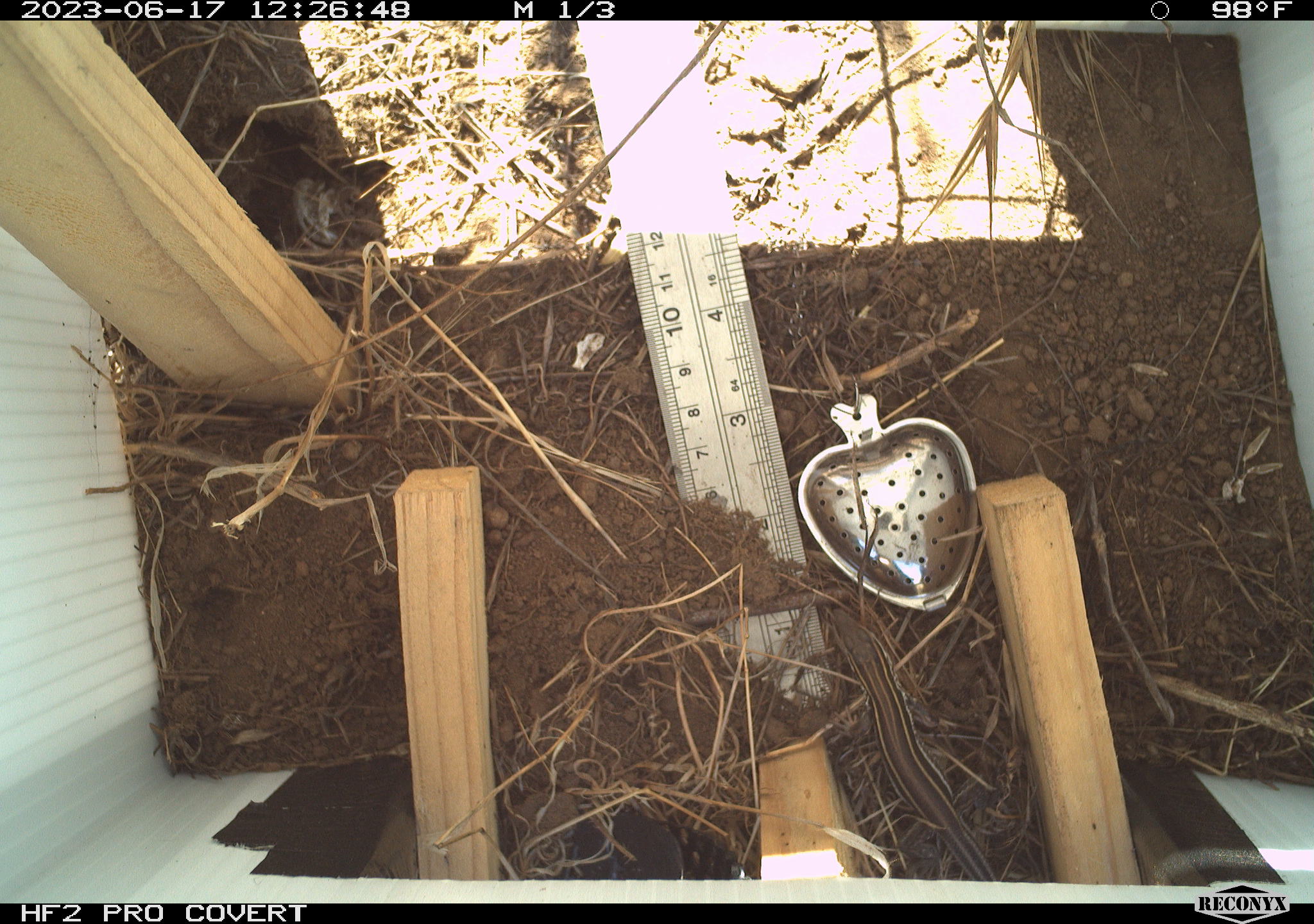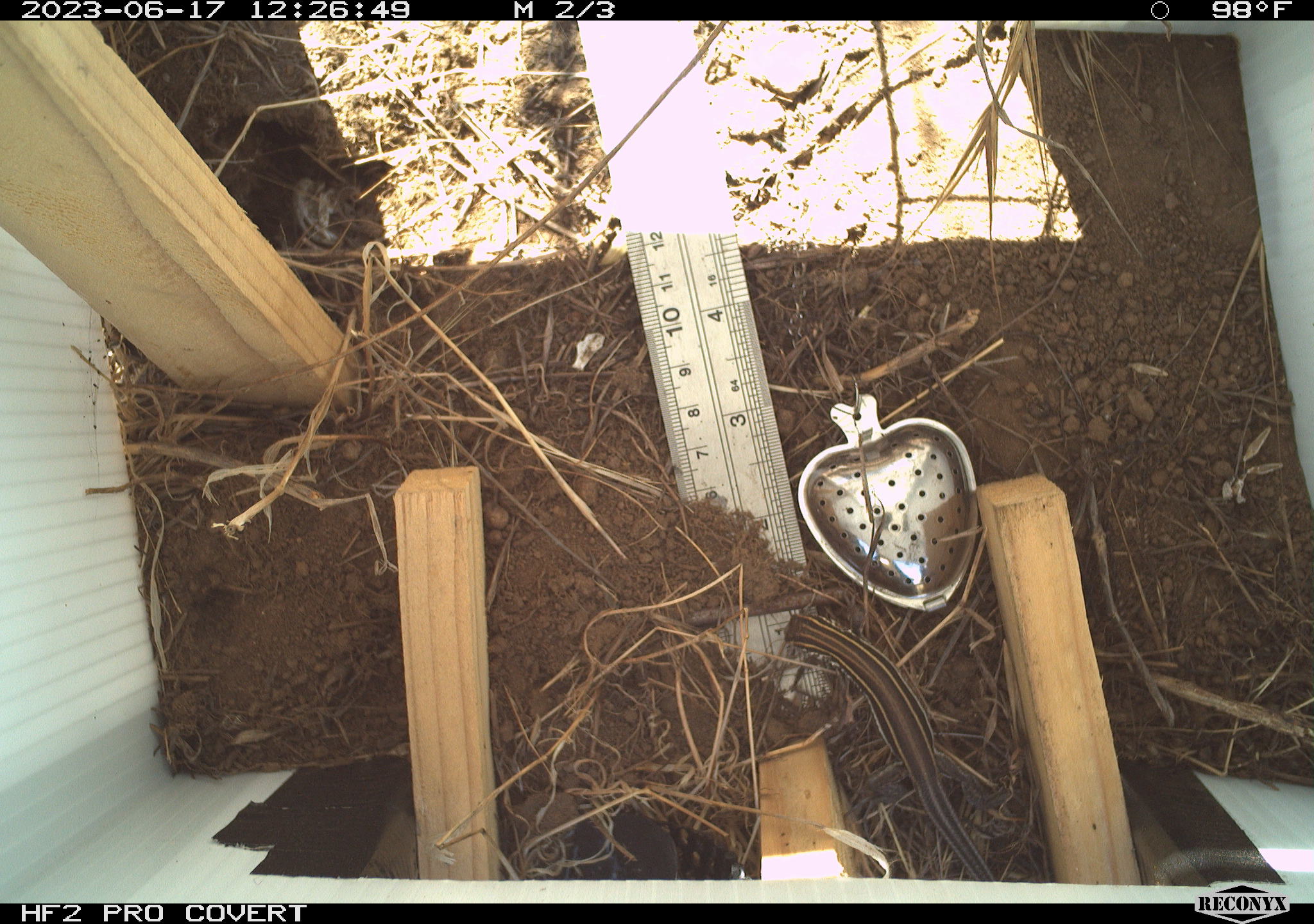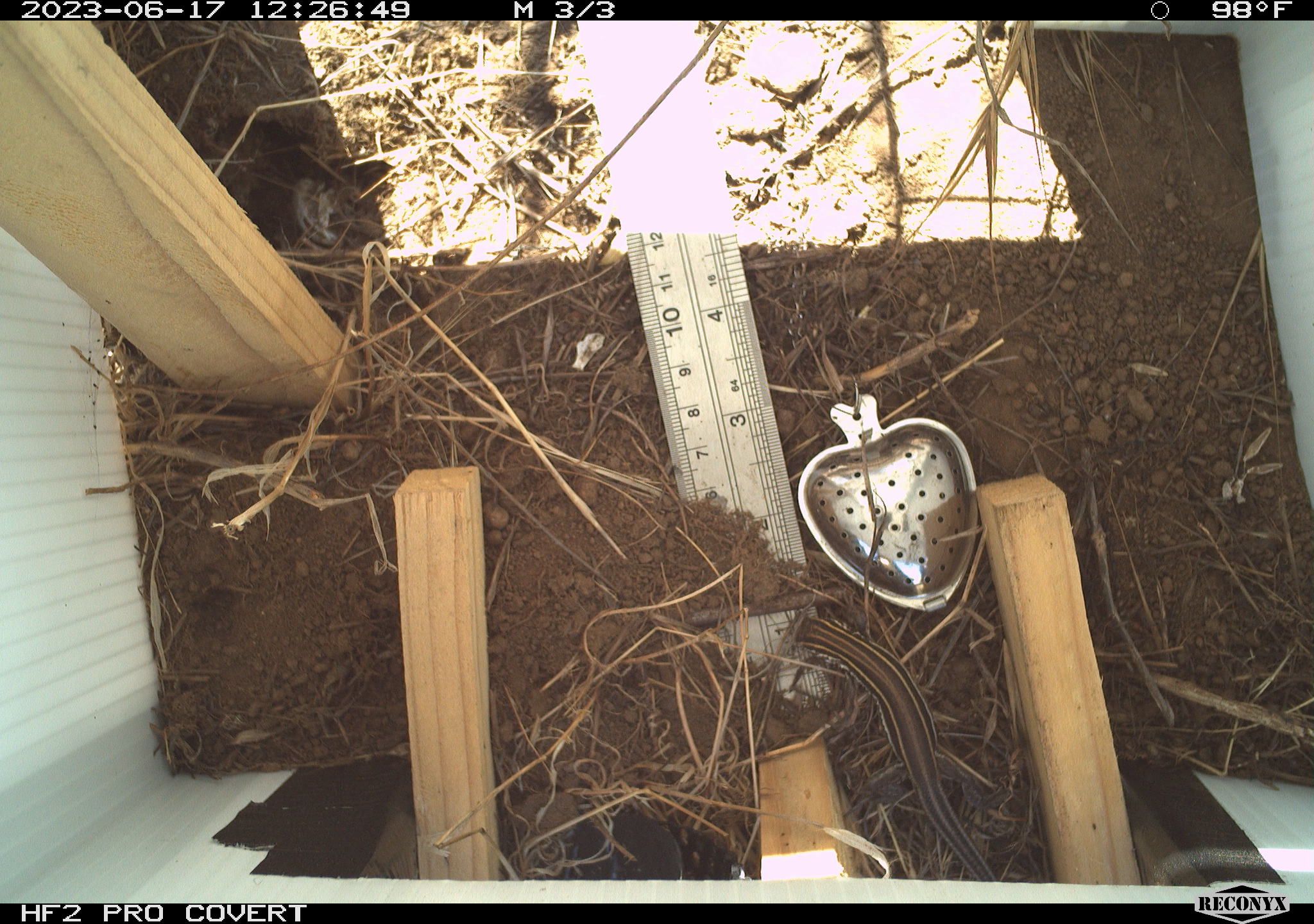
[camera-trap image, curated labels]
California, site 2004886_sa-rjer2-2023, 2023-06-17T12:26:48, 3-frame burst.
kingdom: Animalia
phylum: Chordata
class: Reptilia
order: Squamata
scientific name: Squamata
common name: lizards and snakes